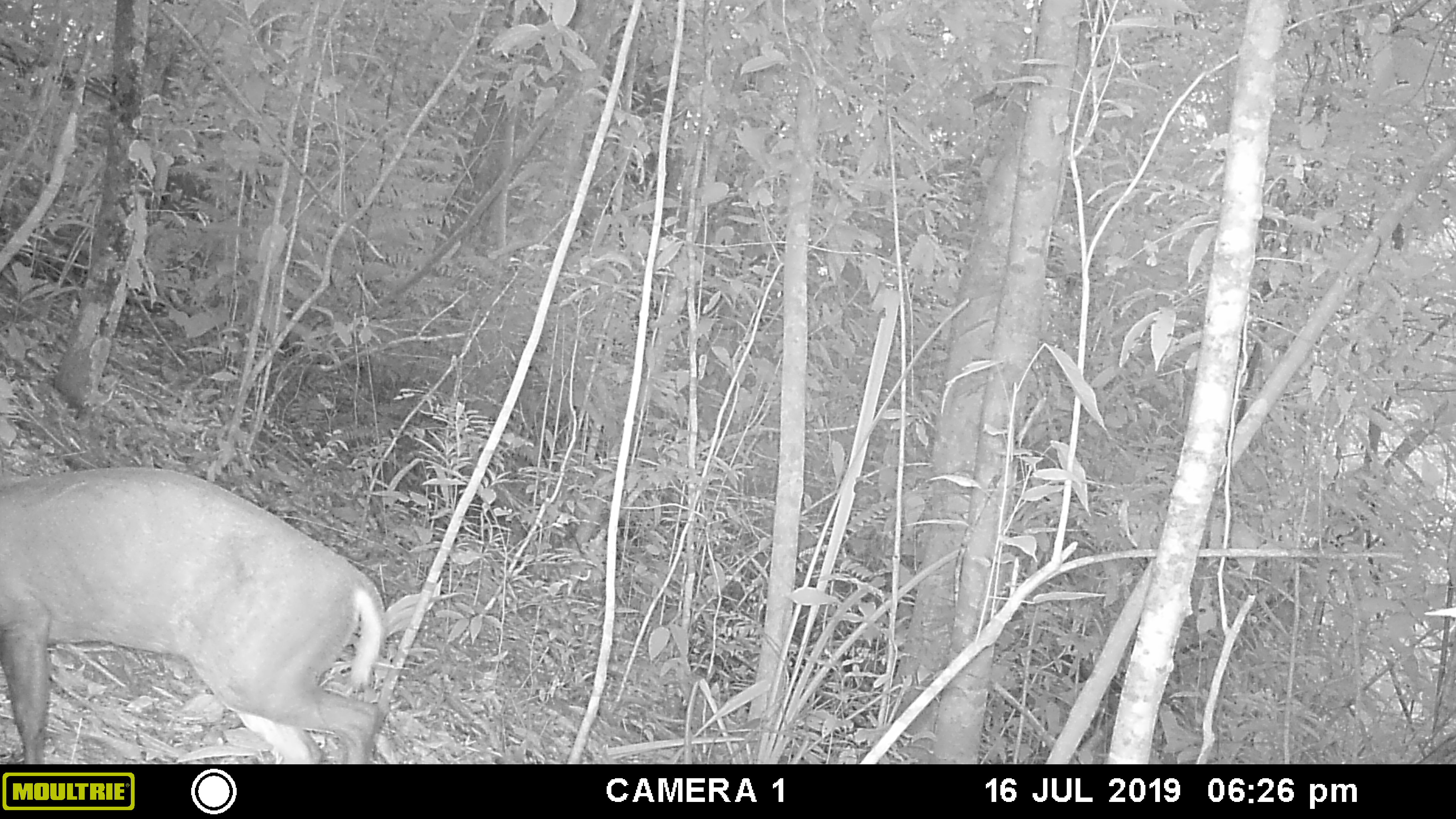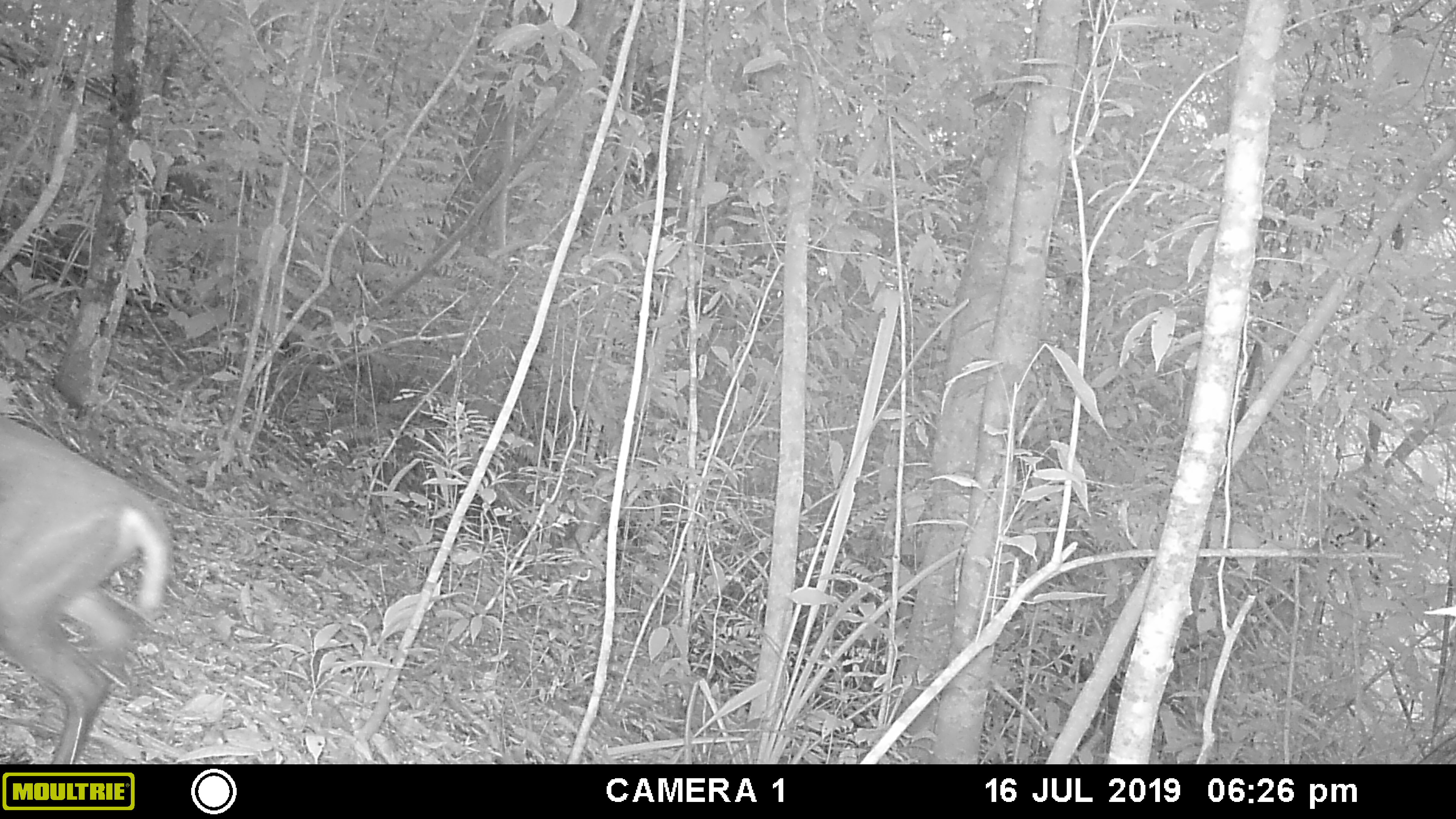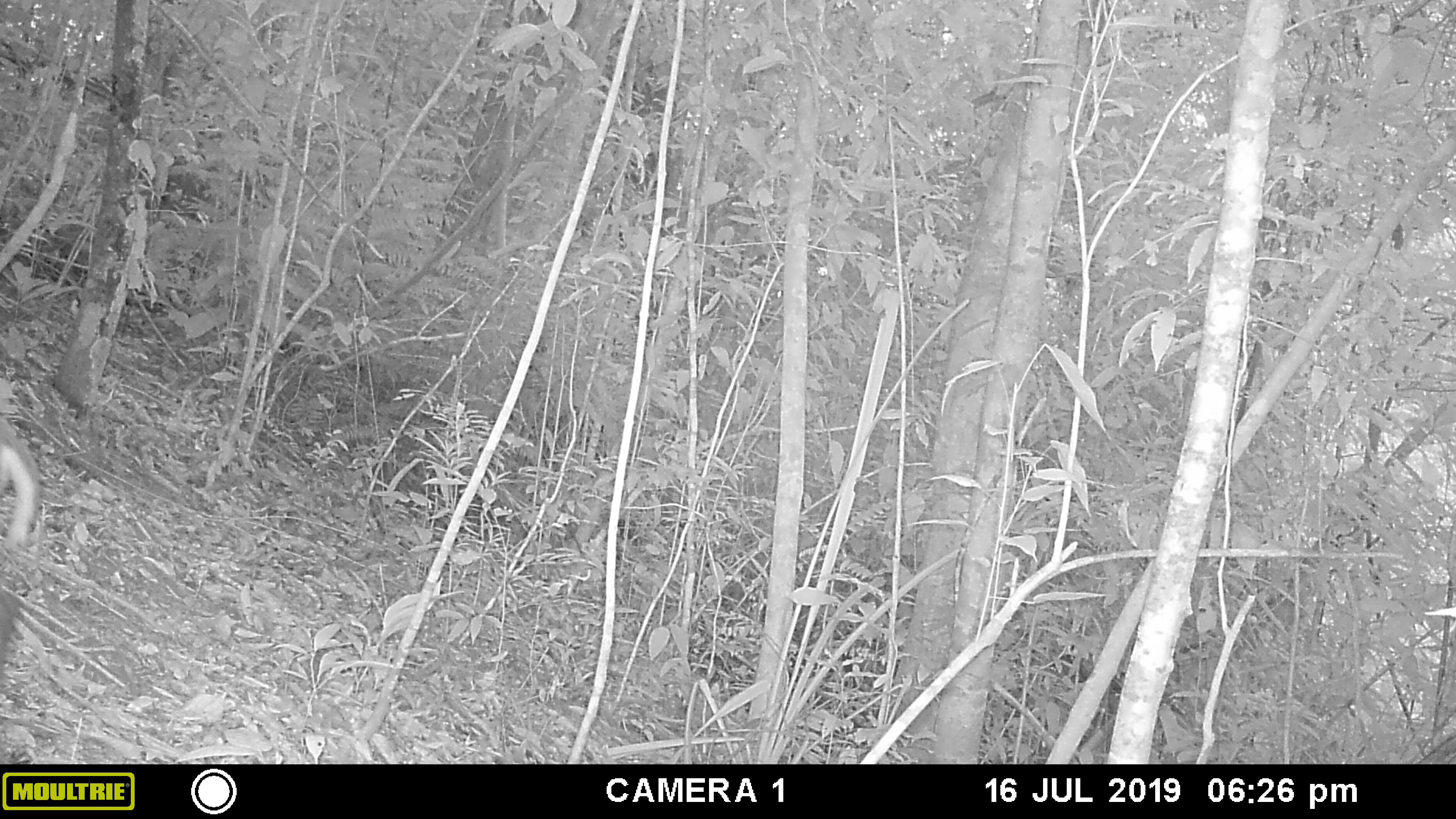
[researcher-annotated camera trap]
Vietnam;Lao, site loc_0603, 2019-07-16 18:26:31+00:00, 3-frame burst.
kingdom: Animalia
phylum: Chordata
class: Mammalia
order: Artiodactyla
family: Cervidae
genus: Muntiacus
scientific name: Muntiacus rooseveltorum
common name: roosevelt's muntjac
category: roosevelts muntjac group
Roosevelts muntjac group (roosevelt's muntjac) (Muntiacus rooseveltorum). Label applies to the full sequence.